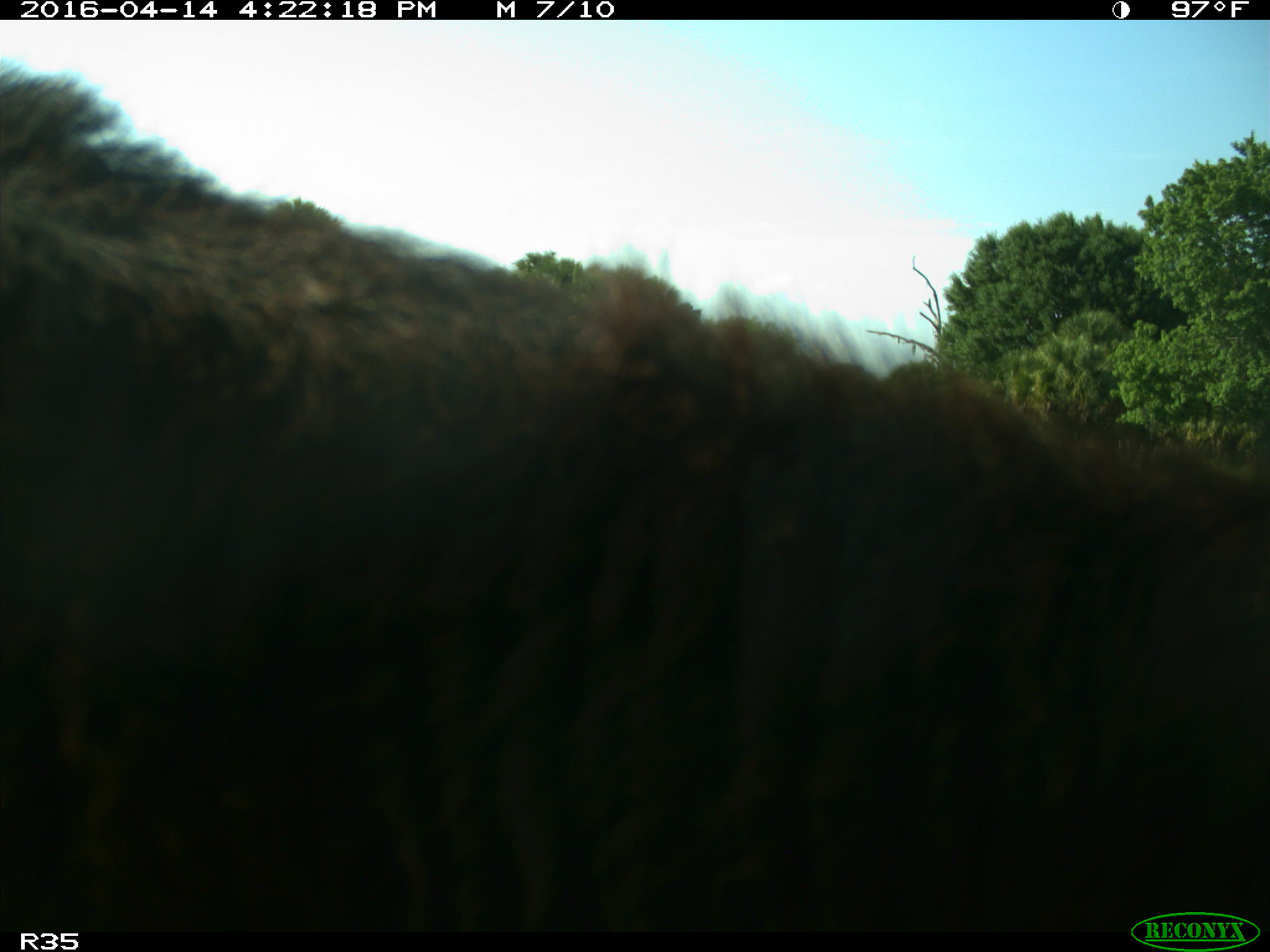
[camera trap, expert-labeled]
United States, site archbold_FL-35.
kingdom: Animalia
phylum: Chordata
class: Mammalia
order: Artiodactyla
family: Bovidae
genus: Bos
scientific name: Bos taurus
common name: domestic cow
Bos taurus (domestic cow).